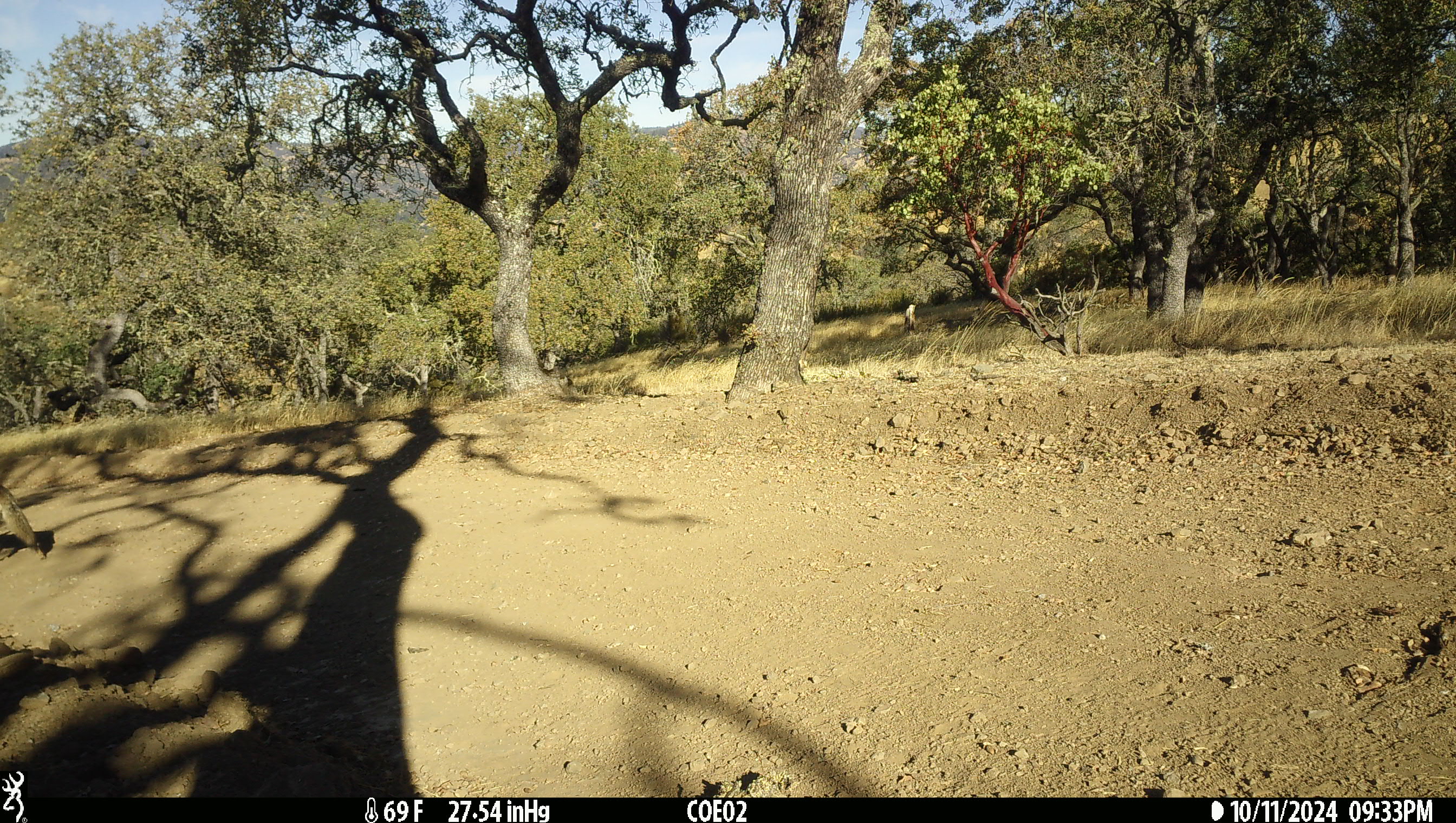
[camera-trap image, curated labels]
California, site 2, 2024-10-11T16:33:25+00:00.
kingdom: Animalia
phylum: Chordata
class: Mammalia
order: Carnivora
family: Canidae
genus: Canis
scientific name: Canis latrans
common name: coyote